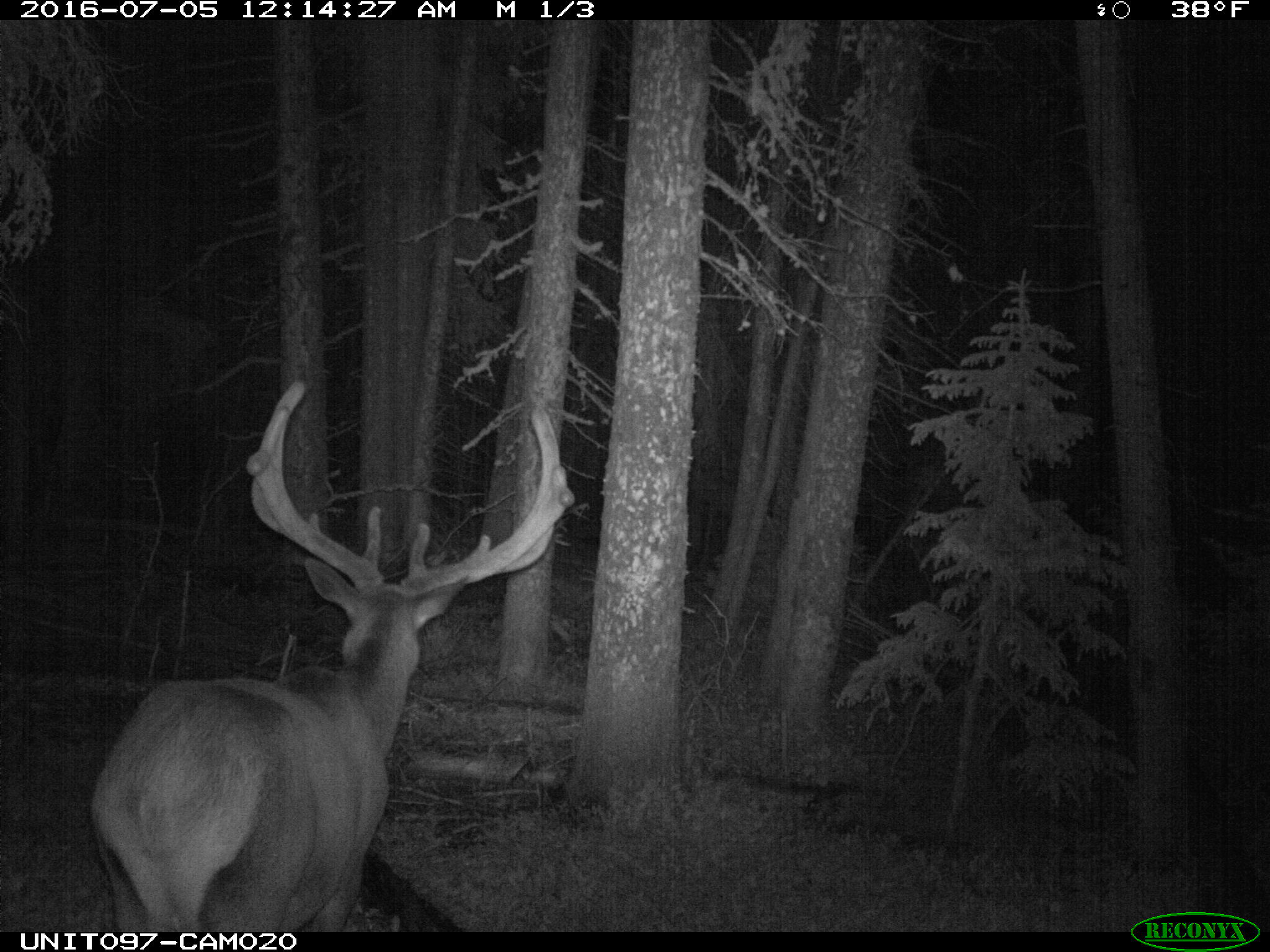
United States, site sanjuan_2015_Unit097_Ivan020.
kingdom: Animalia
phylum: Chordata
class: Mammalia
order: Artiodactyla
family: Cervidae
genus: Cervus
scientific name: Cervus elaphus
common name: red deer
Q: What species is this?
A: Cervus elaphus (red deer).